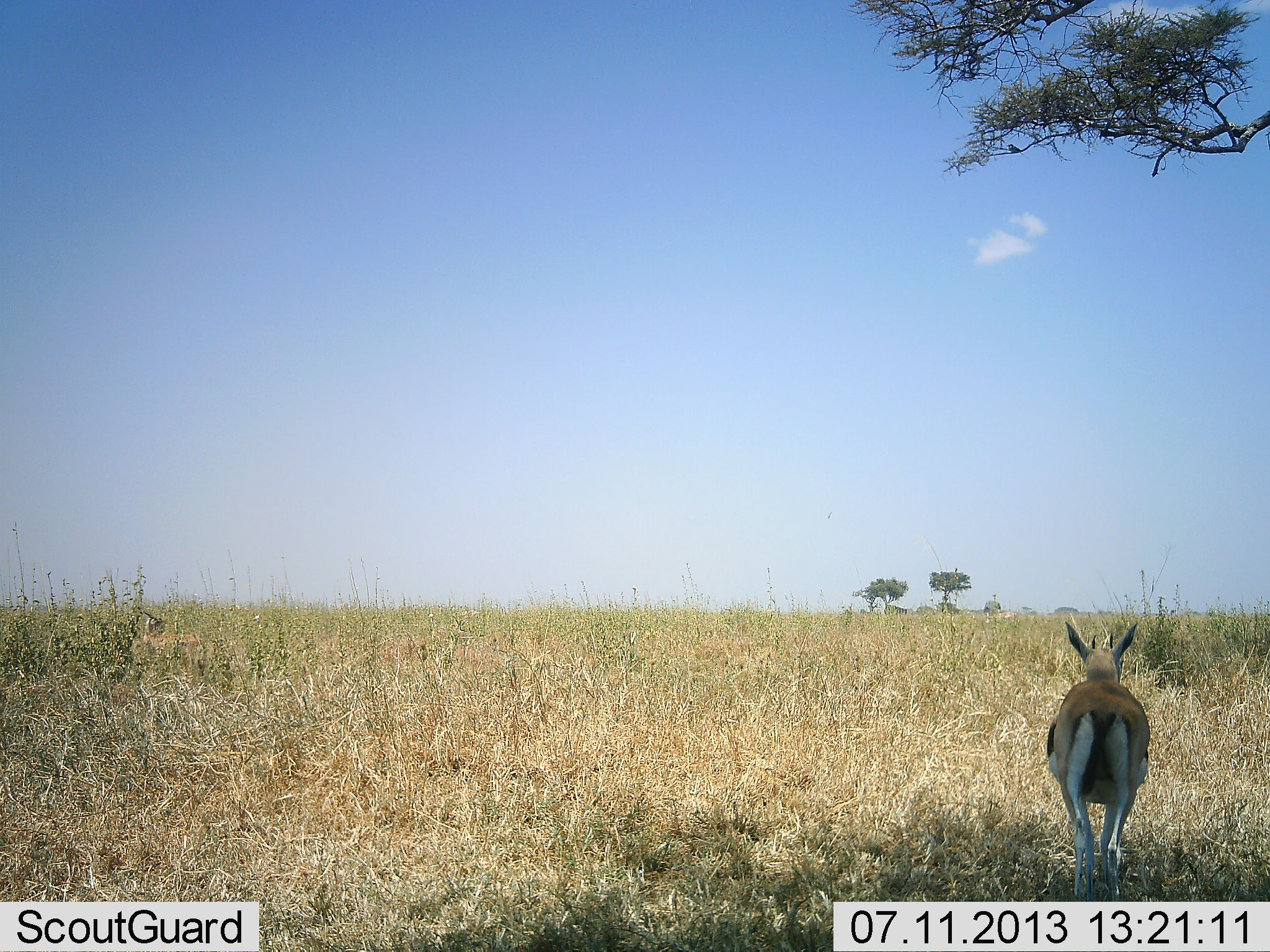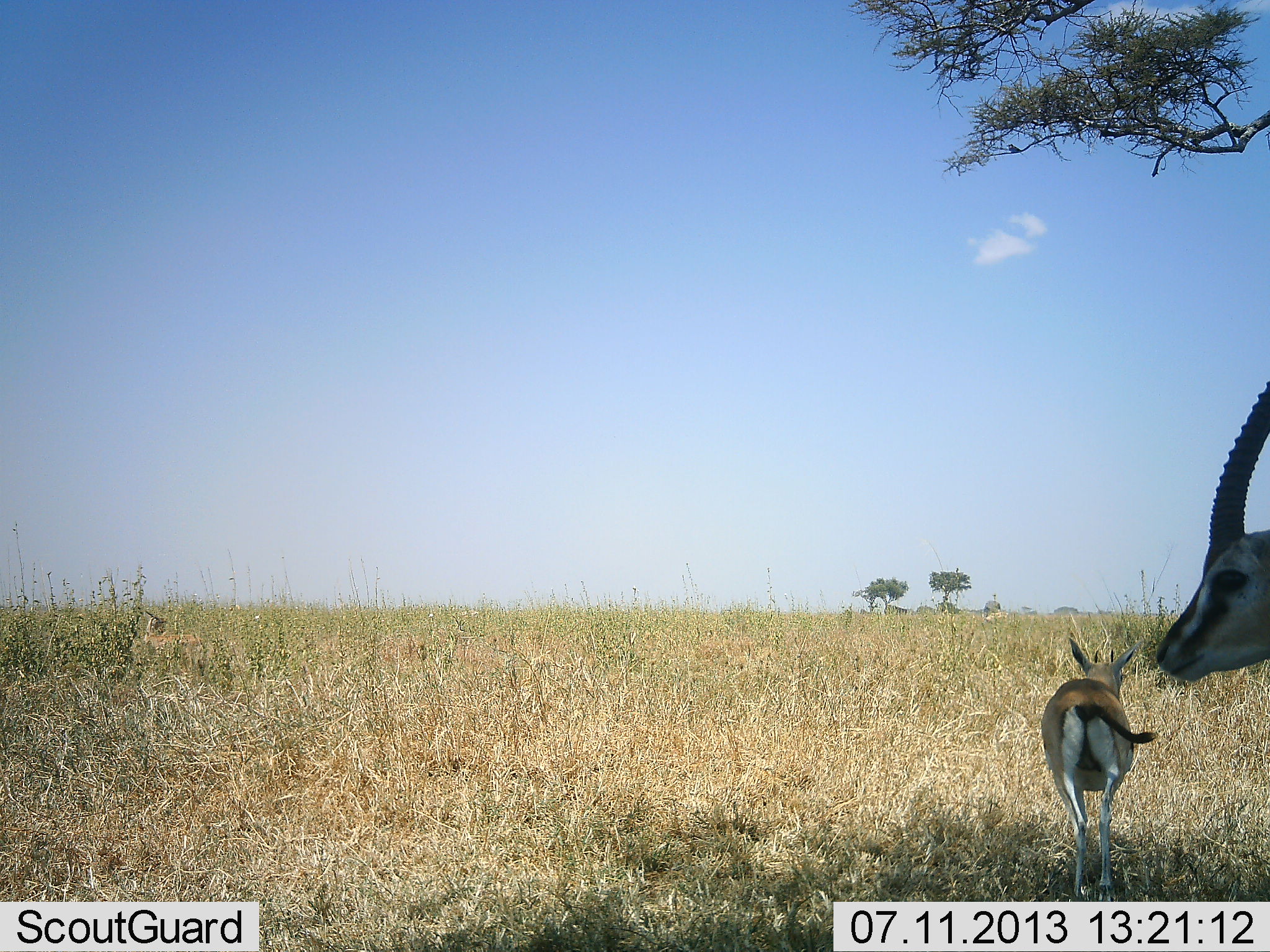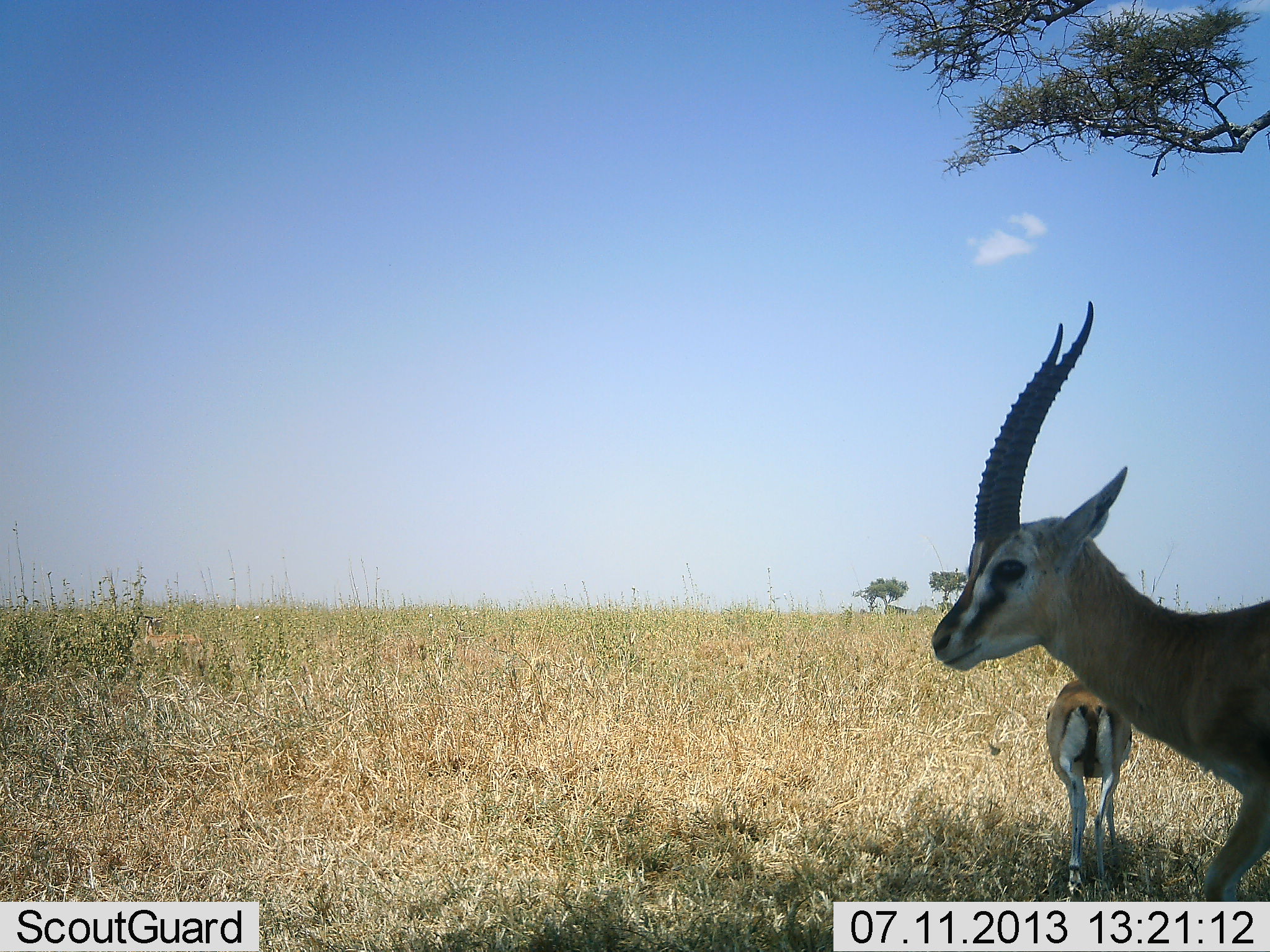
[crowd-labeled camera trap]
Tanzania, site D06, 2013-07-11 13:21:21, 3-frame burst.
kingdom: Animalia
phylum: Chordata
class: Mammalia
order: Artiodactyla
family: Bovidae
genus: Eudorcas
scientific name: Eudorcas thomsonii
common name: thomson's gazelle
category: gazellethomsons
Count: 2.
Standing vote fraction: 60%.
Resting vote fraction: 0%.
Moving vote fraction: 60%.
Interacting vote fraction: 0%.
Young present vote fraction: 20%.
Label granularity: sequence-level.